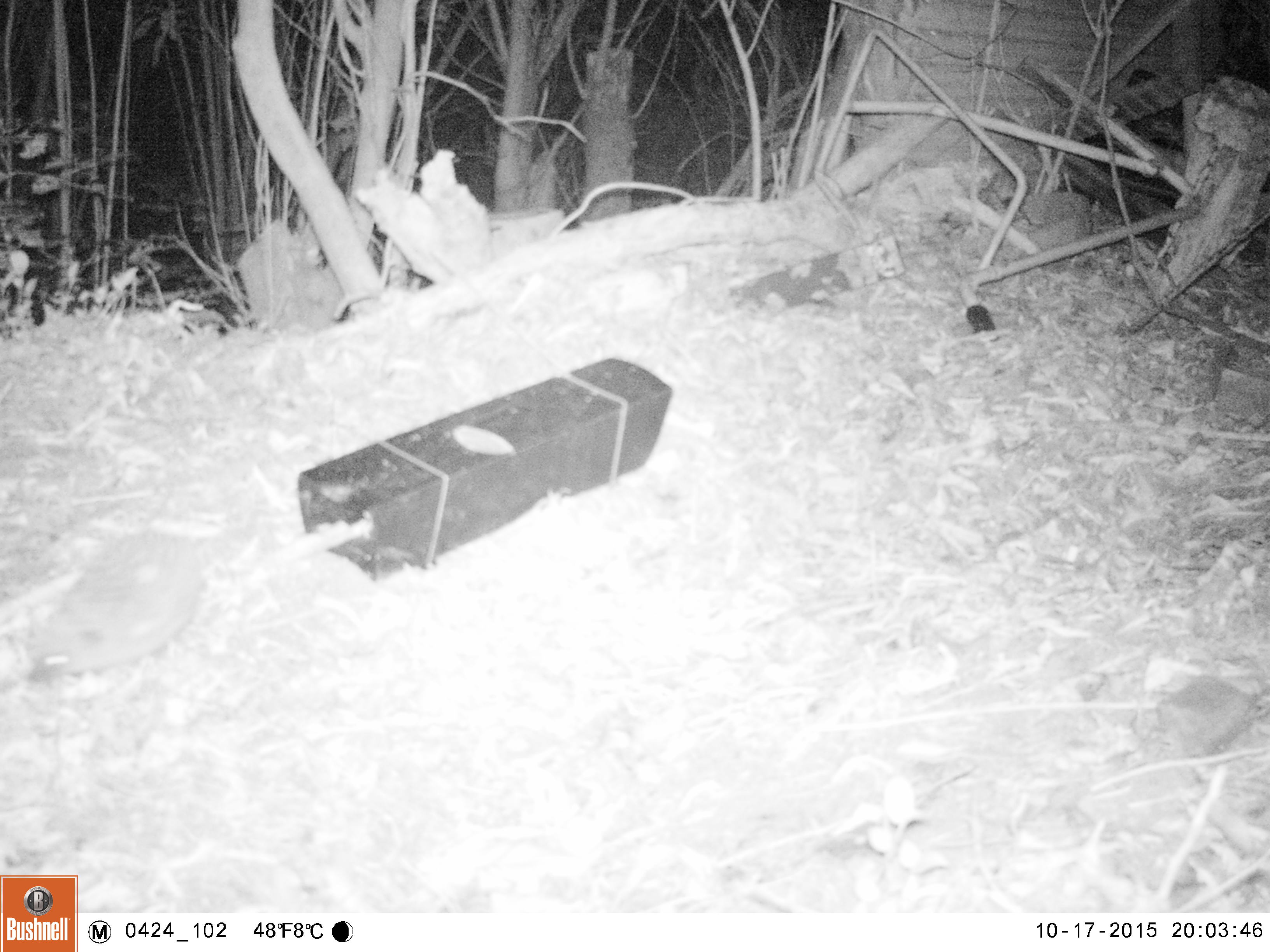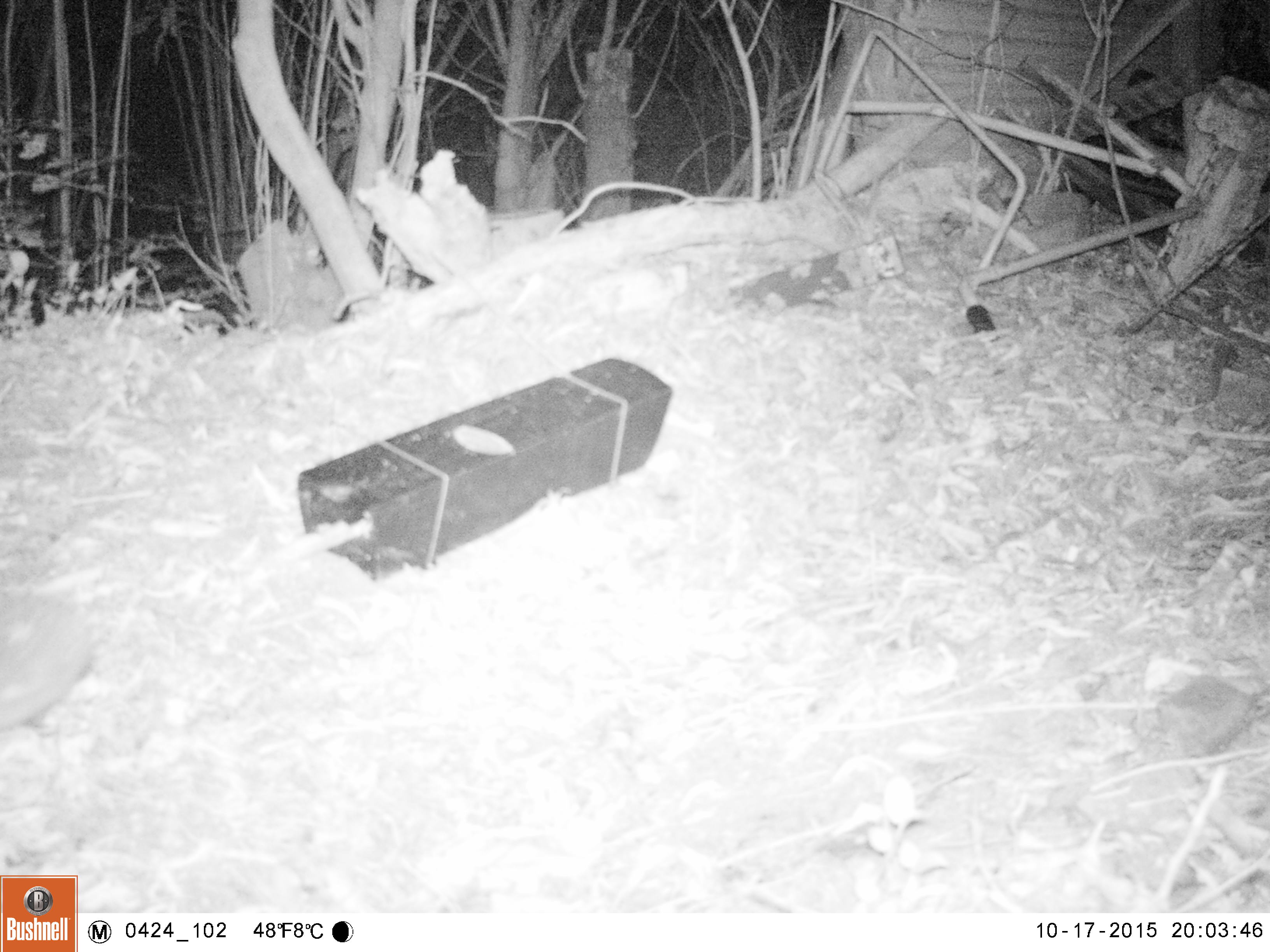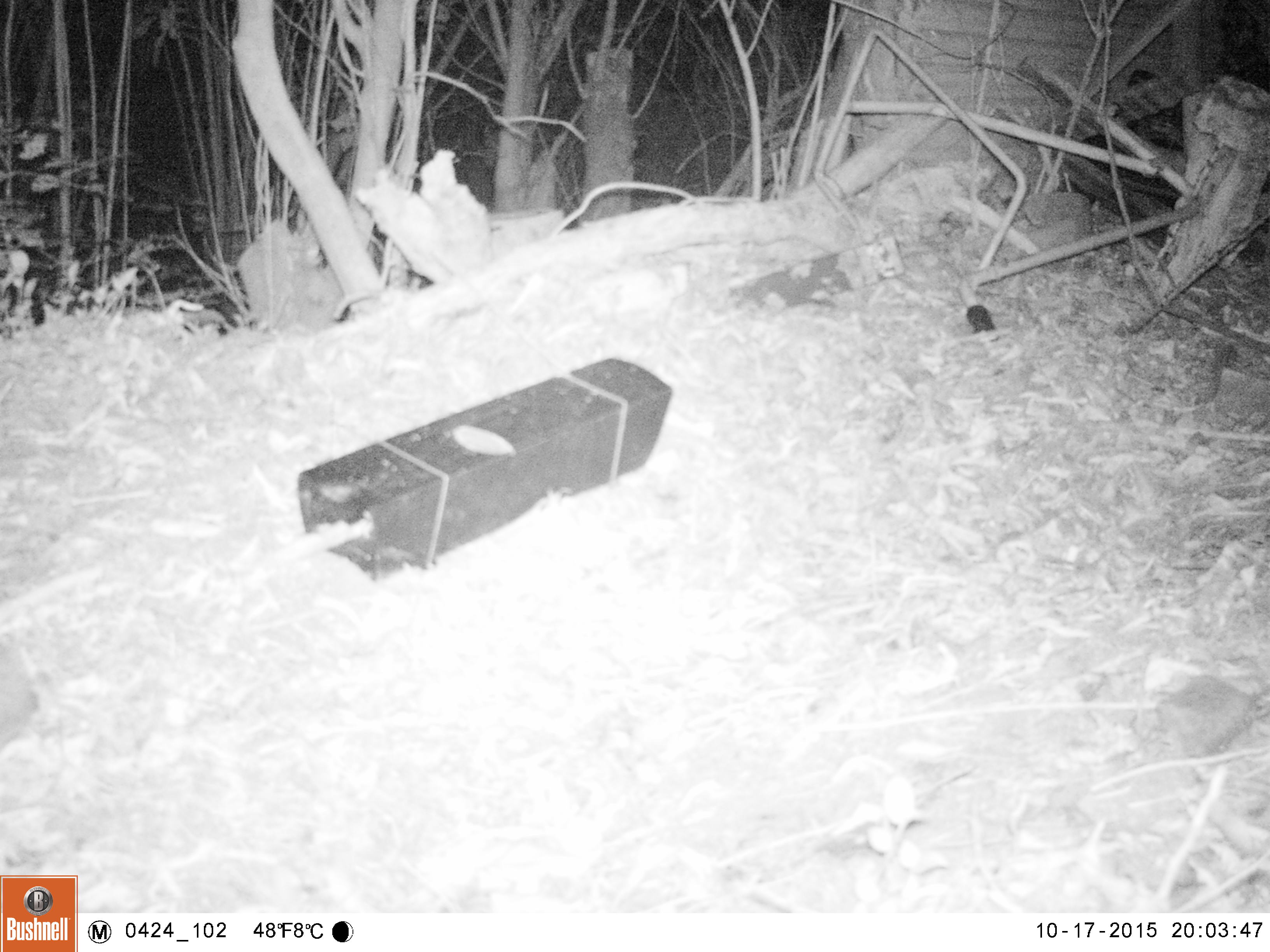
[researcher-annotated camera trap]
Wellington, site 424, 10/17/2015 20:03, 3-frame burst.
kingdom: Animalia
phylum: Chordata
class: Mammalia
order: Eulipotyphla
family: Erinaceidae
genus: Erinaceus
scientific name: Erinaceus europaeus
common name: hedgehog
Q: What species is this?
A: Hedgehog (Erinaceus europaeus).